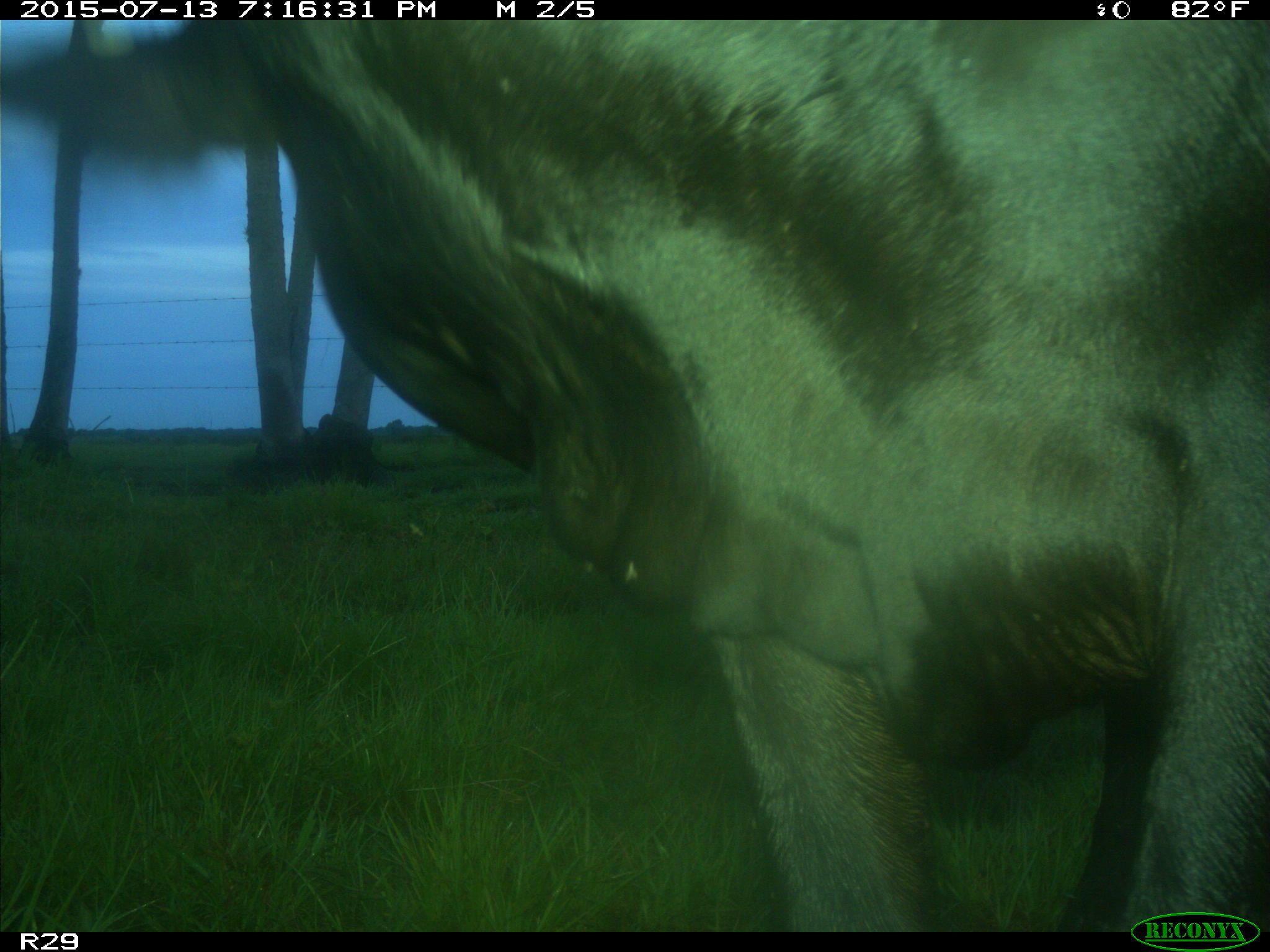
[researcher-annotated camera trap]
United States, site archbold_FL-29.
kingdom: Animalia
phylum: Chordata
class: Mammalia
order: Artiodactyla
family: Bovidae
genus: Bos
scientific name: Bos taurus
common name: domestic cow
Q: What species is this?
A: Bos taurus (domestic cow).